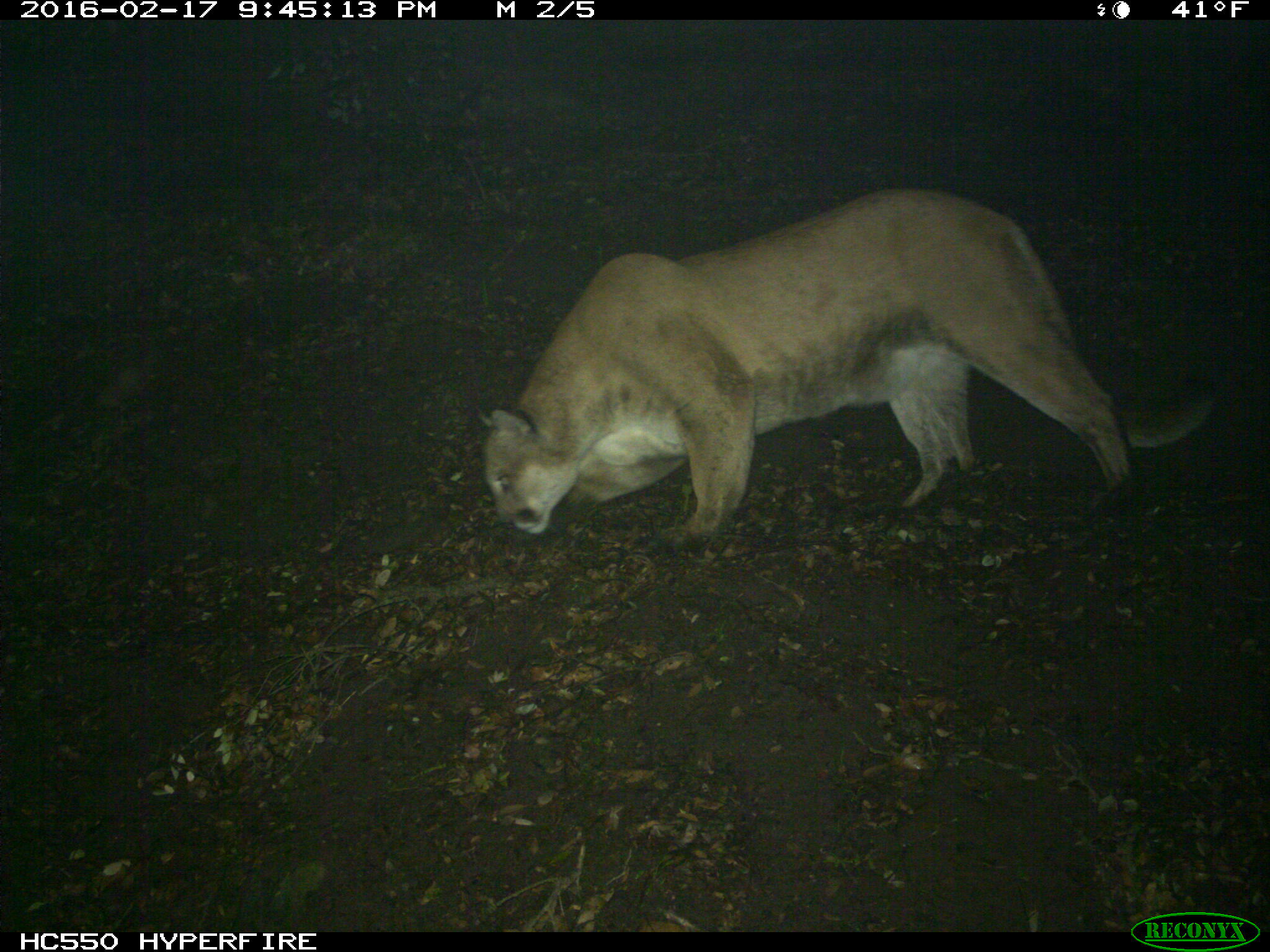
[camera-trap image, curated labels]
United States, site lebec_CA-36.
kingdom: Animalia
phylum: Chordata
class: Mammalia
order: Carnivora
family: Felidae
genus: Puma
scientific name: Puma concolor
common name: mountain lion